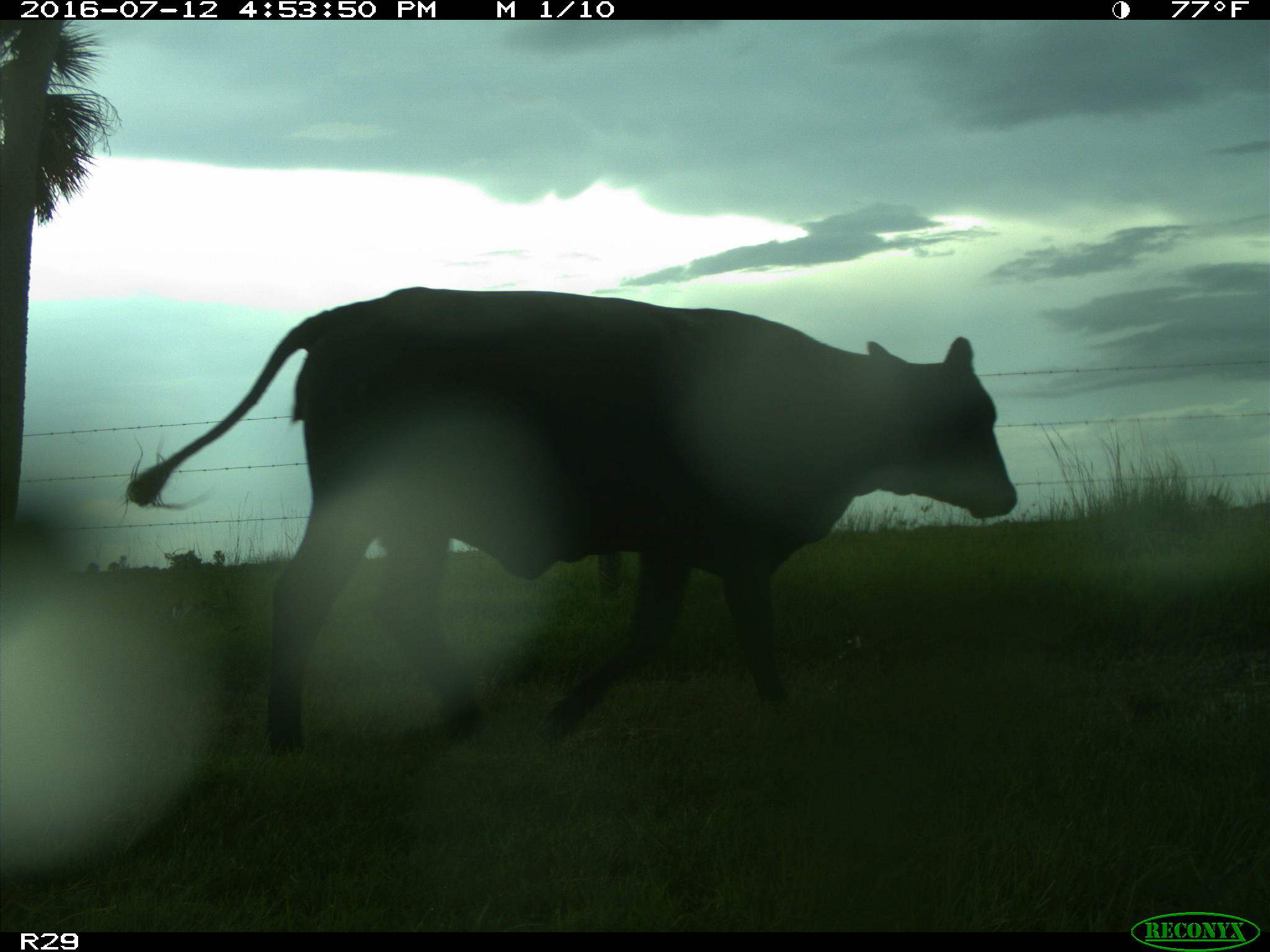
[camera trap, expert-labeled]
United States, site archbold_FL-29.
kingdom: Animalia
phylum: Chordata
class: Mammalia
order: Artiodactyla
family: Bovidae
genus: Bos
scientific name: Bos taurus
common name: domestic cow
Bos taurus (domestic cow).